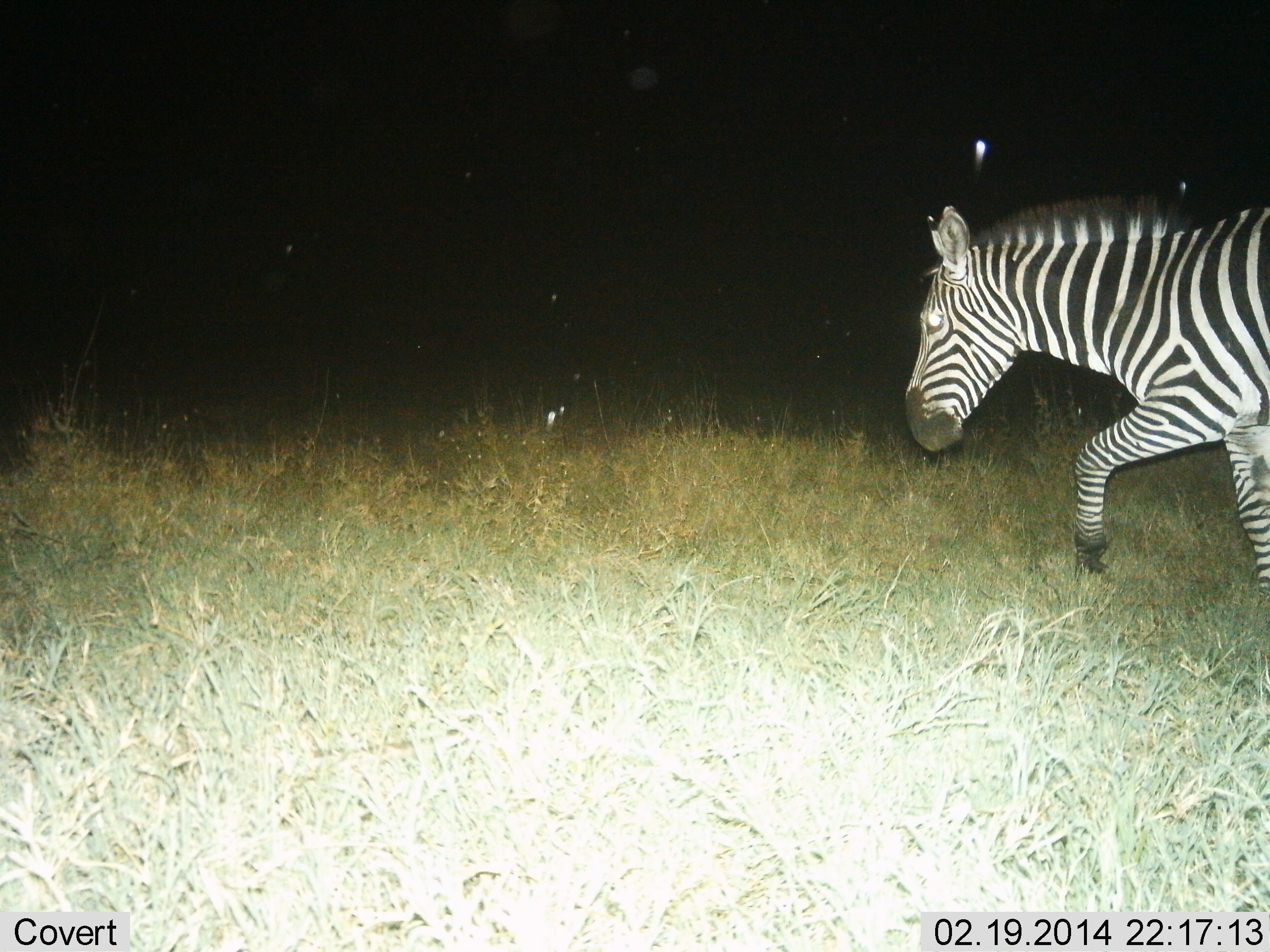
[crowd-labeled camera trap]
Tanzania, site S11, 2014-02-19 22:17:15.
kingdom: Animalia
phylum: Chordata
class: Mammalia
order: Perissodactyla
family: Equidae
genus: Equus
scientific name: Equus quagga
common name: plains zebra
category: zebra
Zebra (plains zebra) (Equus quagga), count 1. Behavior (volunteer vote fractions): standing 10%, resting 0%, moving 90%, interacting 0%. Young present (vote fraction): 0%. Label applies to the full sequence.